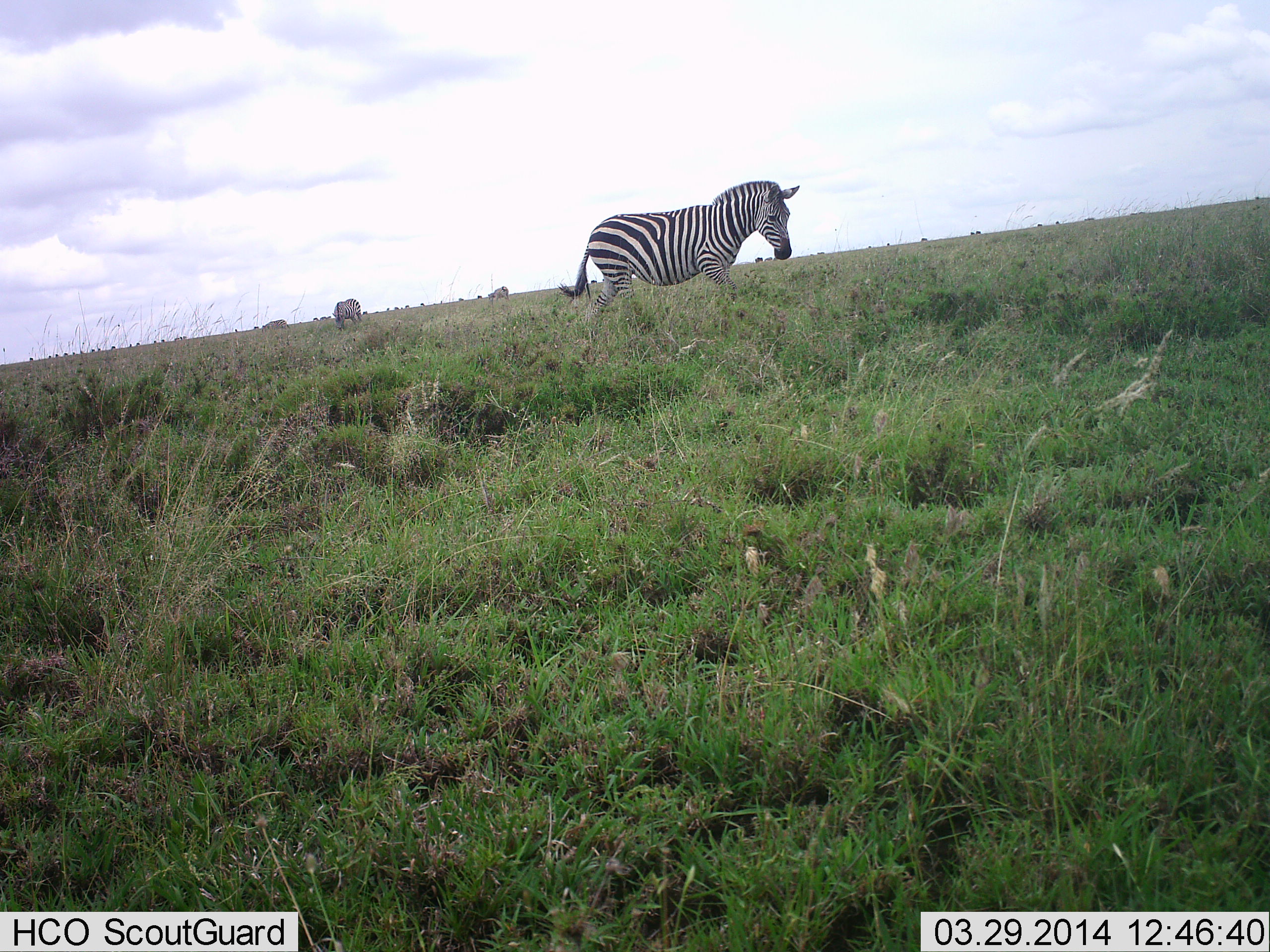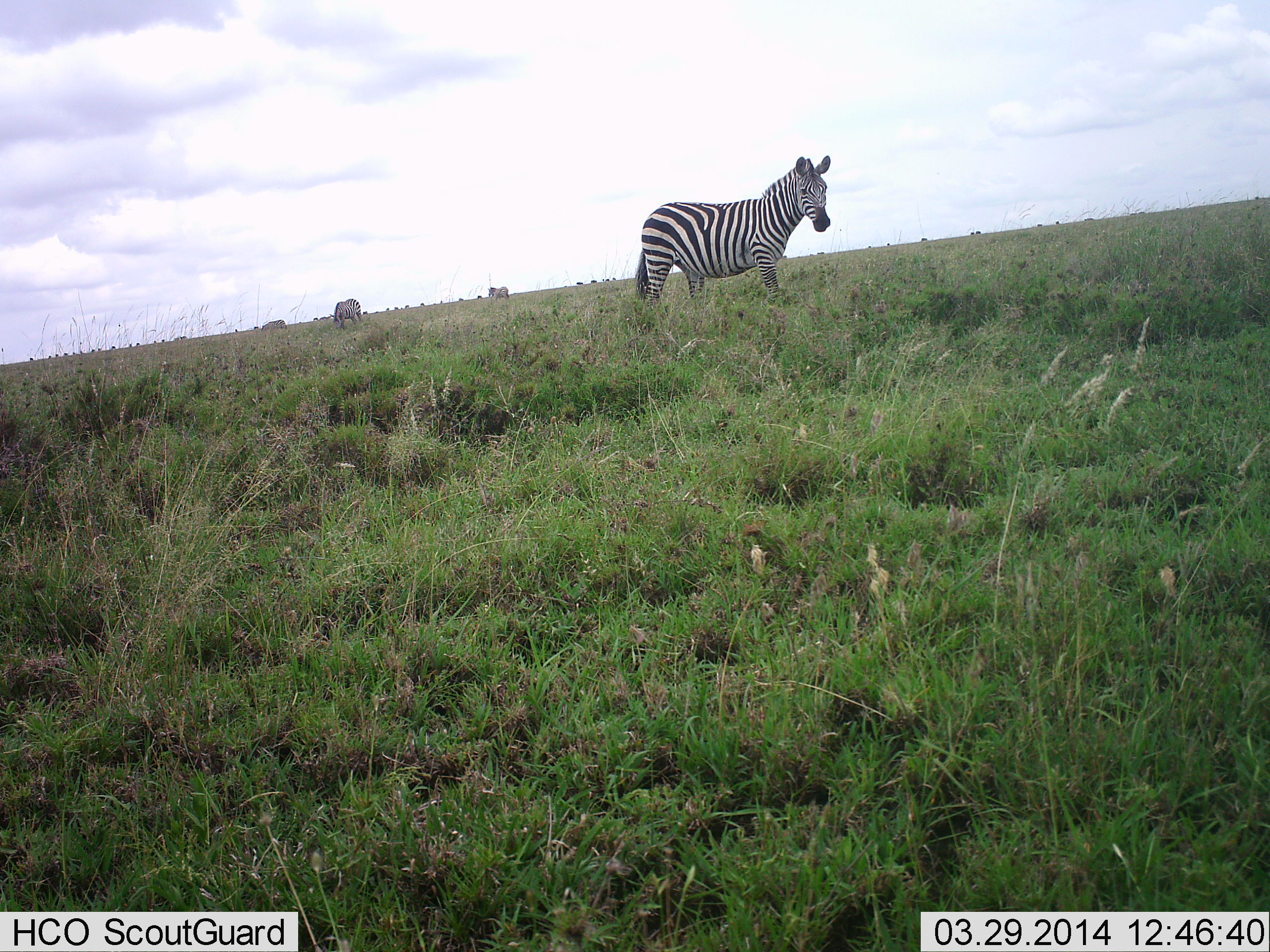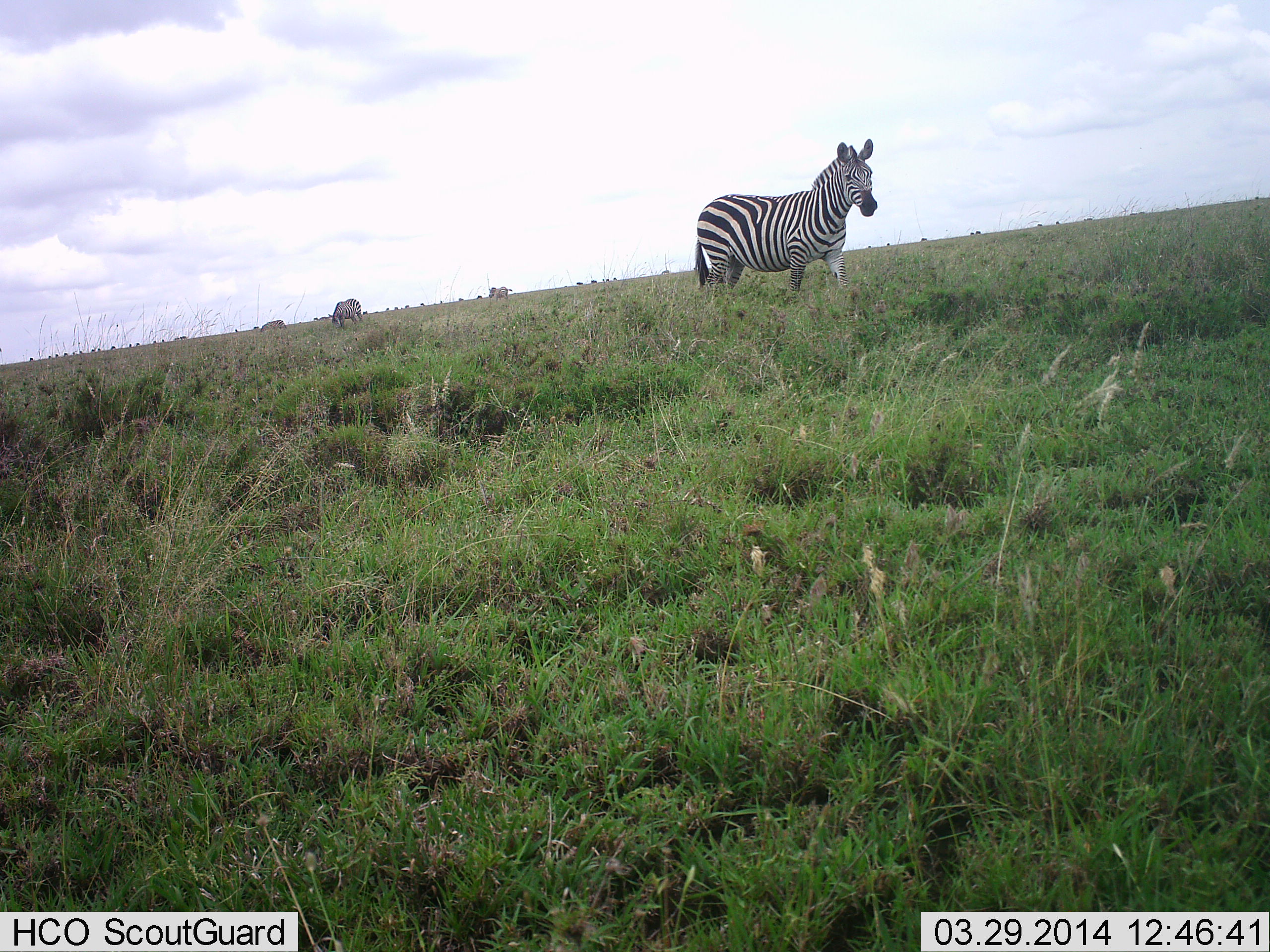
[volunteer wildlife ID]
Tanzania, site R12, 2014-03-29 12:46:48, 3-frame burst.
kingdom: Animalia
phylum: Chordata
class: Mammalia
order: Perissodactyla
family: Equidae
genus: Equus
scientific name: Equus quagga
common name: plains zebra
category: zebra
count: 3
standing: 46%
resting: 2%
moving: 70%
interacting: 0%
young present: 0%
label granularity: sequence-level